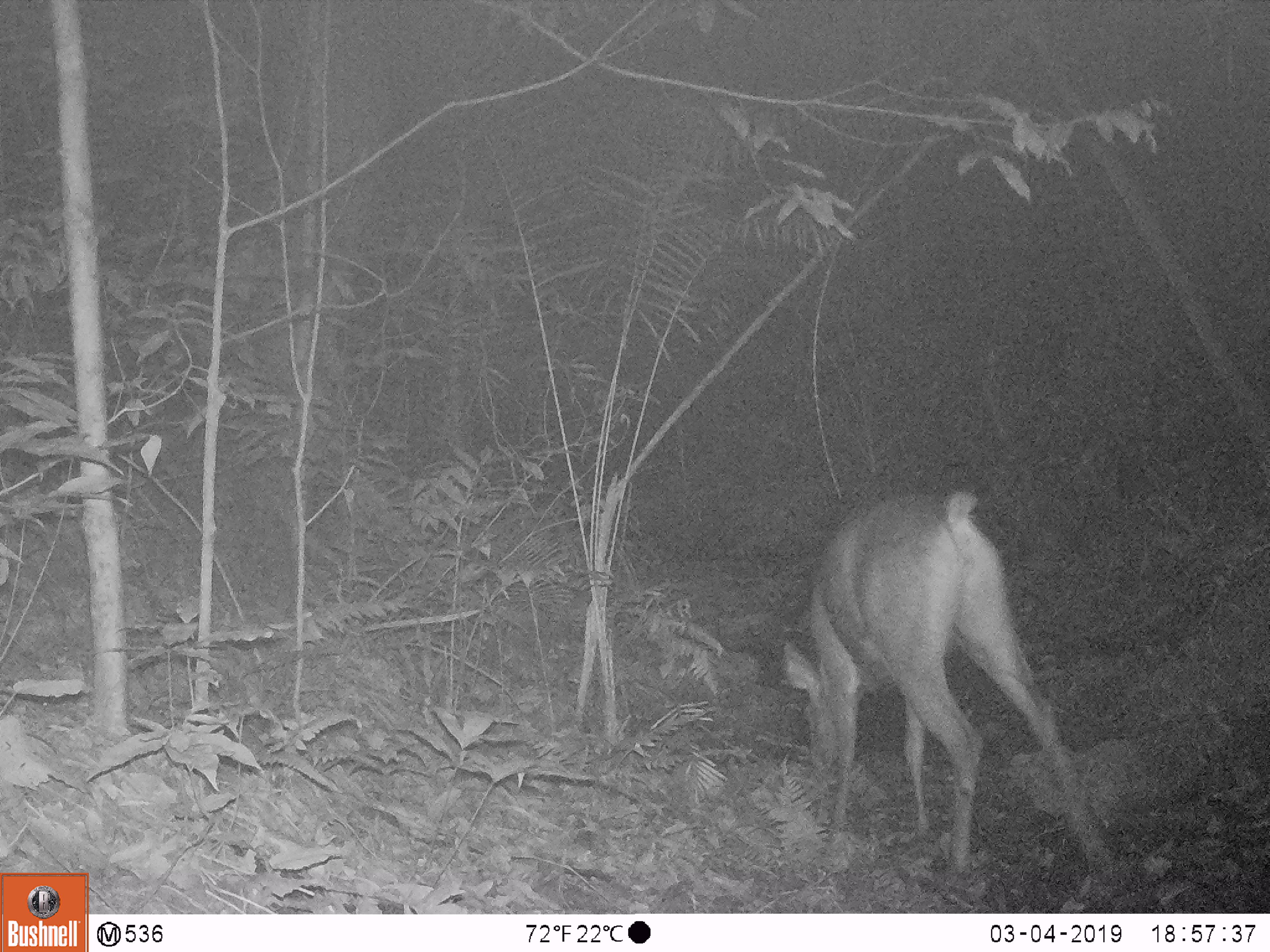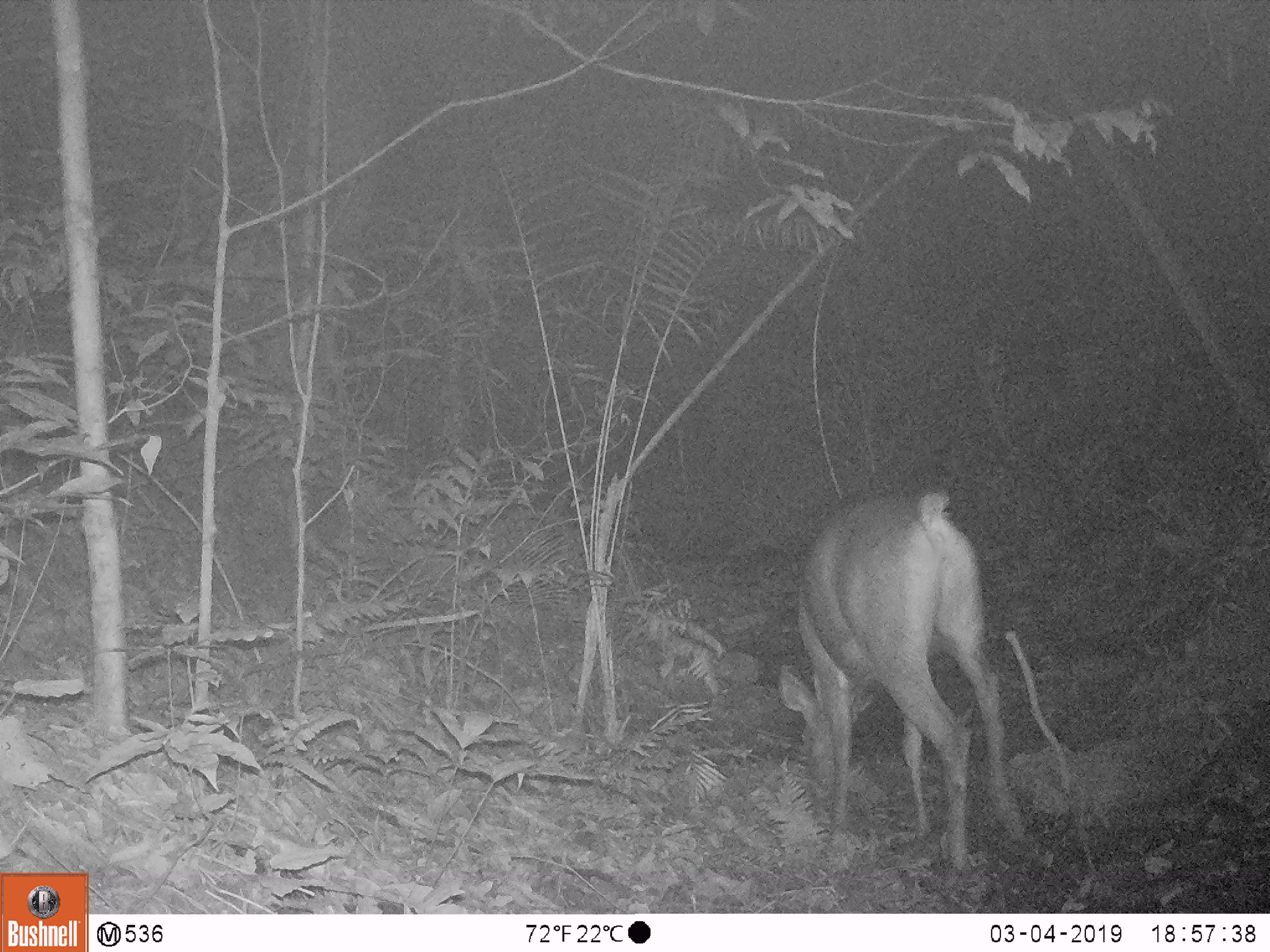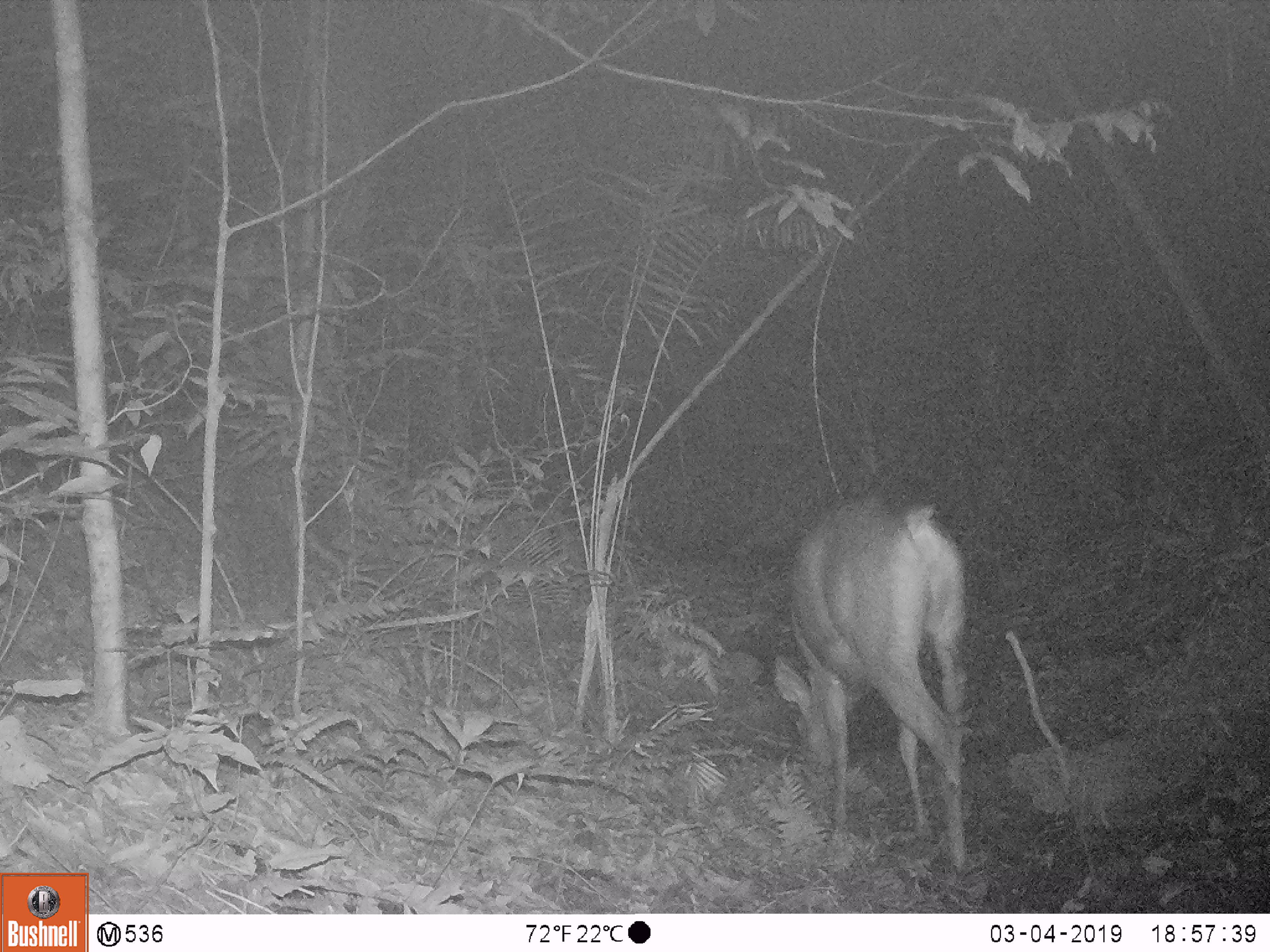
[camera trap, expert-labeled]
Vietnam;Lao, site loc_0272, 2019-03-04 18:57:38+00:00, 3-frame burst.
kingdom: Animalia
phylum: Chordata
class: Mammalia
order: Artiodactyla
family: Cervidae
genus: Rusa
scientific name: Rusa unicolor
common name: sambar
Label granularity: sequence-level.